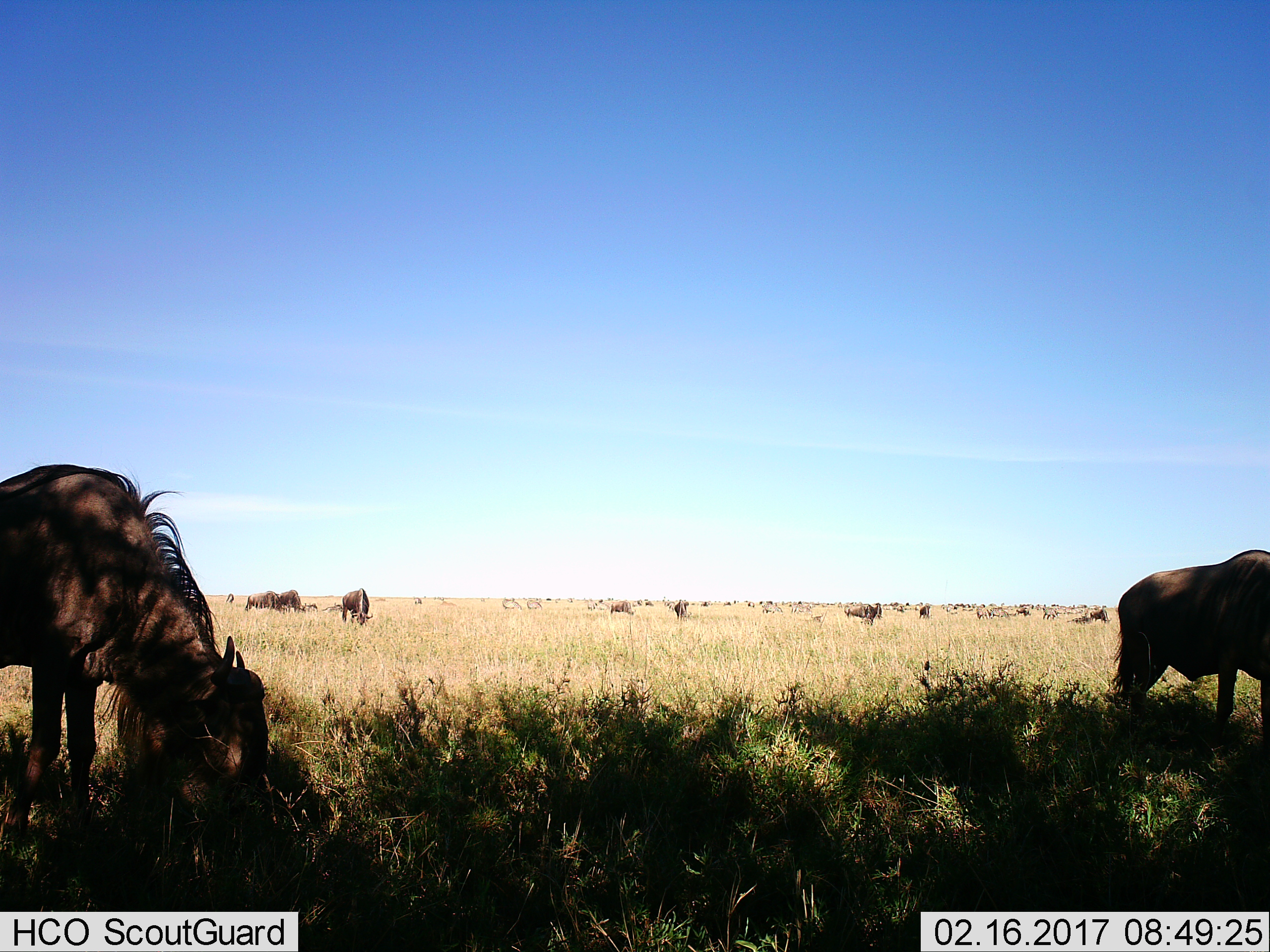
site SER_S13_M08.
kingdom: Animalia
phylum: Chordata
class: Mammalia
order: Artiodactyla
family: Bovidae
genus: Connochaetes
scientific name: Connochaetes taurinus taurinus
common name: blue wildebeest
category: wildebeestblue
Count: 11-50.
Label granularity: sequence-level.